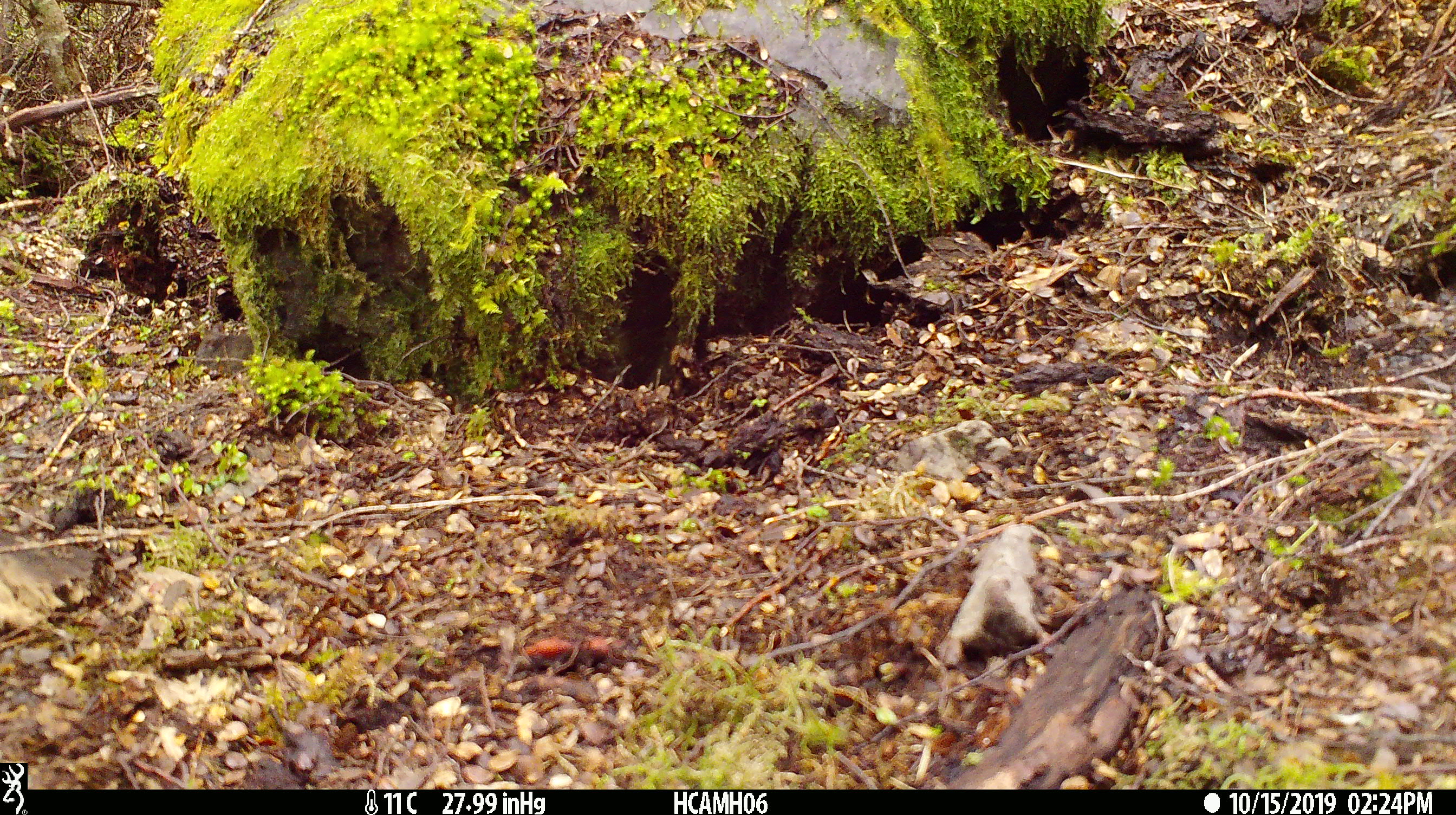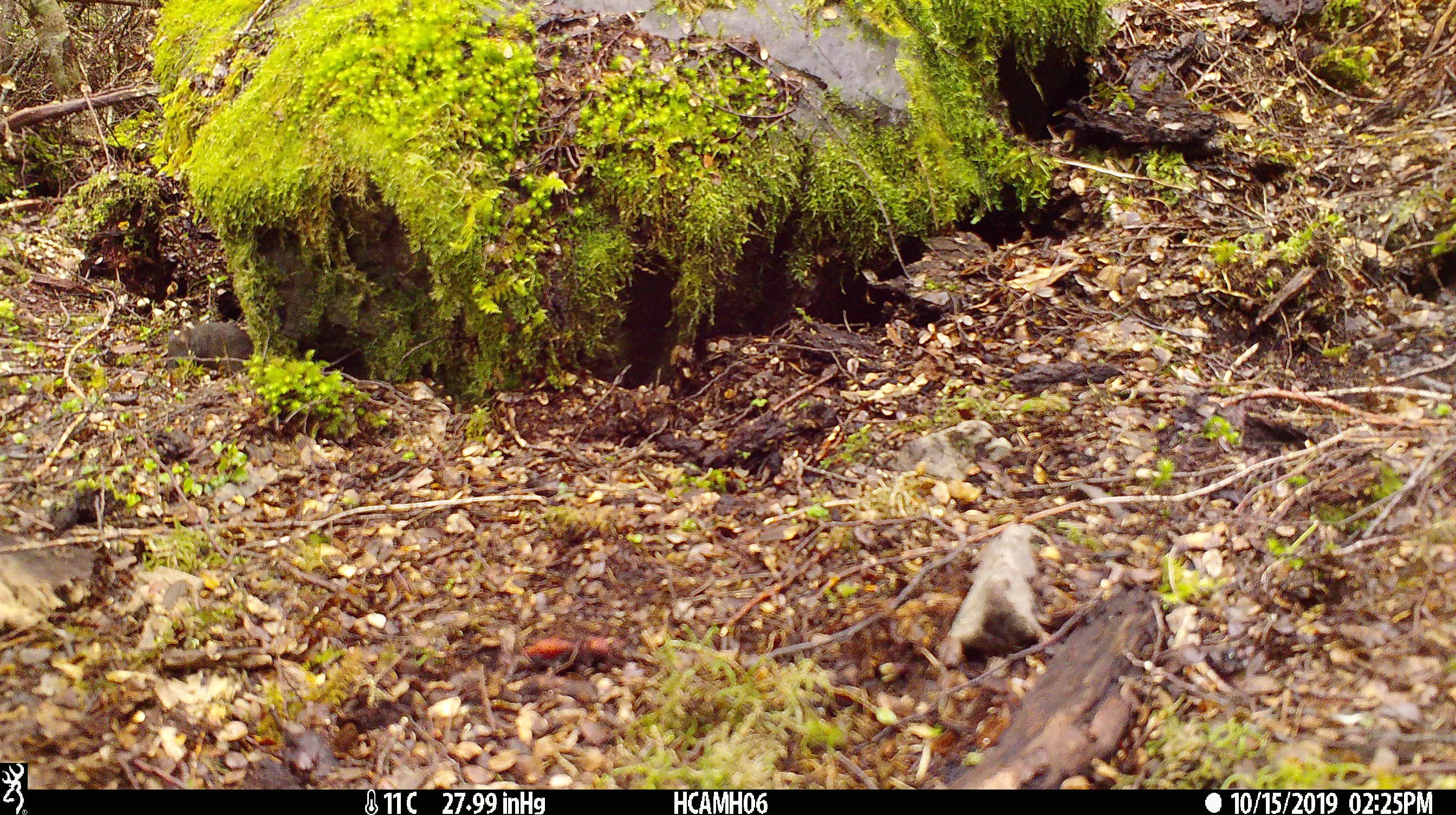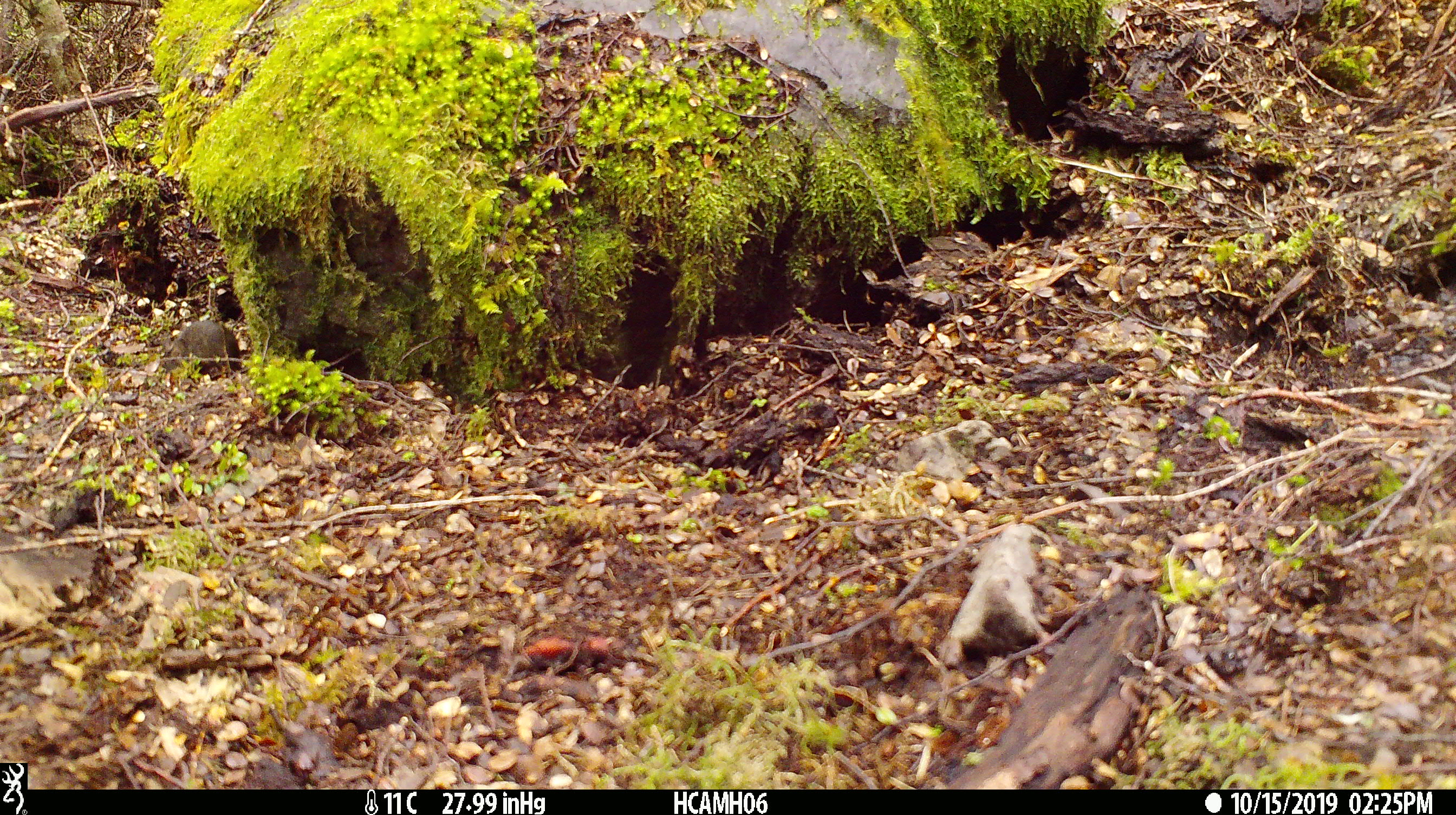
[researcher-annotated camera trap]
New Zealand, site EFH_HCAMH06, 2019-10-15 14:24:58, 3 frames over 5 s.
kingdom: Animalia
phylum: Chordata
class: Mammalia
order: Rodentia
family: Muridae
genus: Mus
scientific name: Mus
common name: mouse